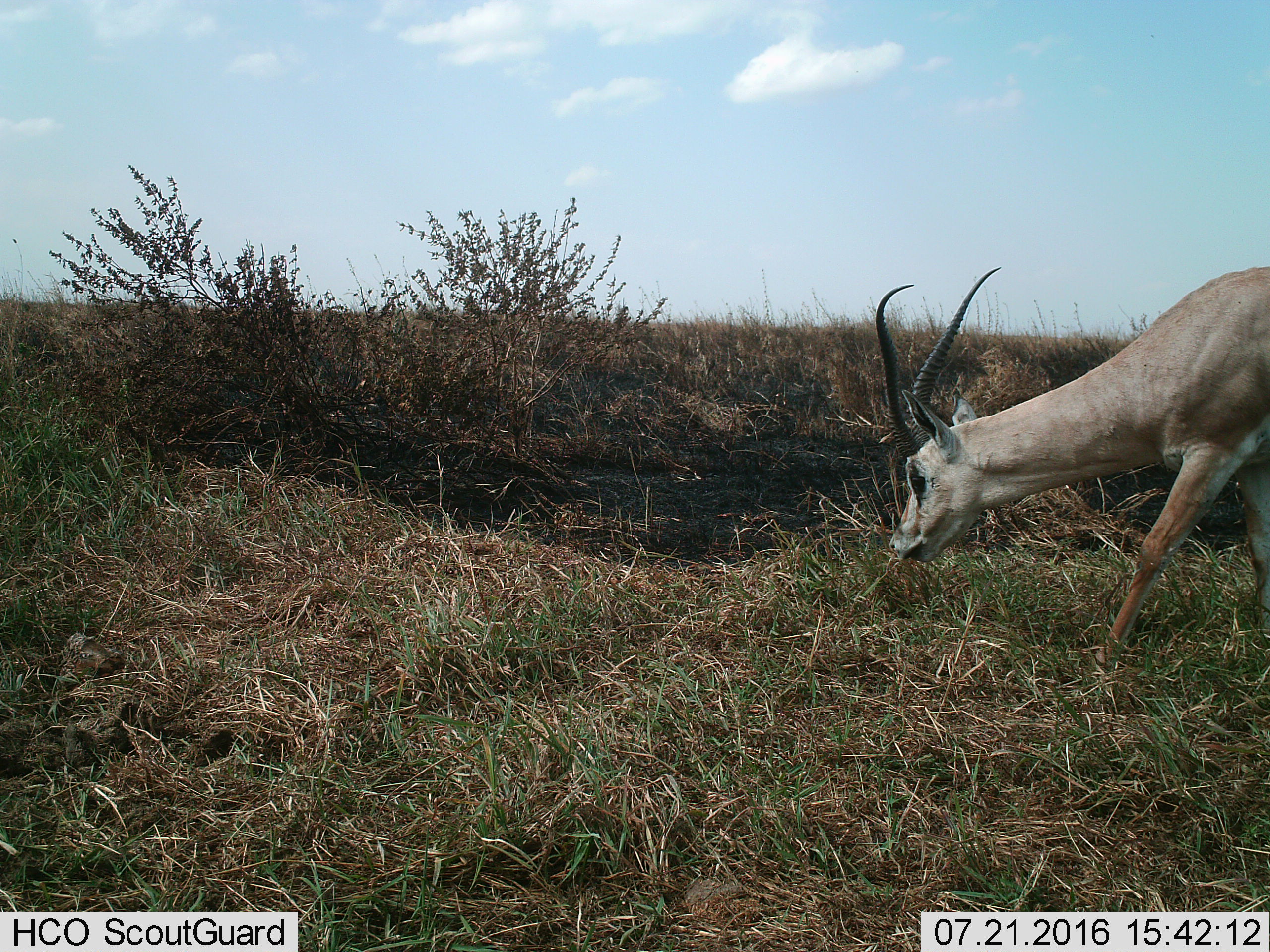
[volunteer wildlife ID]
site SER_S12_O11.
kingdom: Animalia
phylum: Chordata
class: Mammalia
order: Artiodactyla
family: Bovidae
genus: Eudorcas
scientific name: Eudorcas thomsonii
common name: thomson's gazelle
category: gazellethomsons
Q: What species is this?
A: Gazellethomsons (thomson's gazelle) (Eudorcas thomsonii).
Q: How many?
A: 1.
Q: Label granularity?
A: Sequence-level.